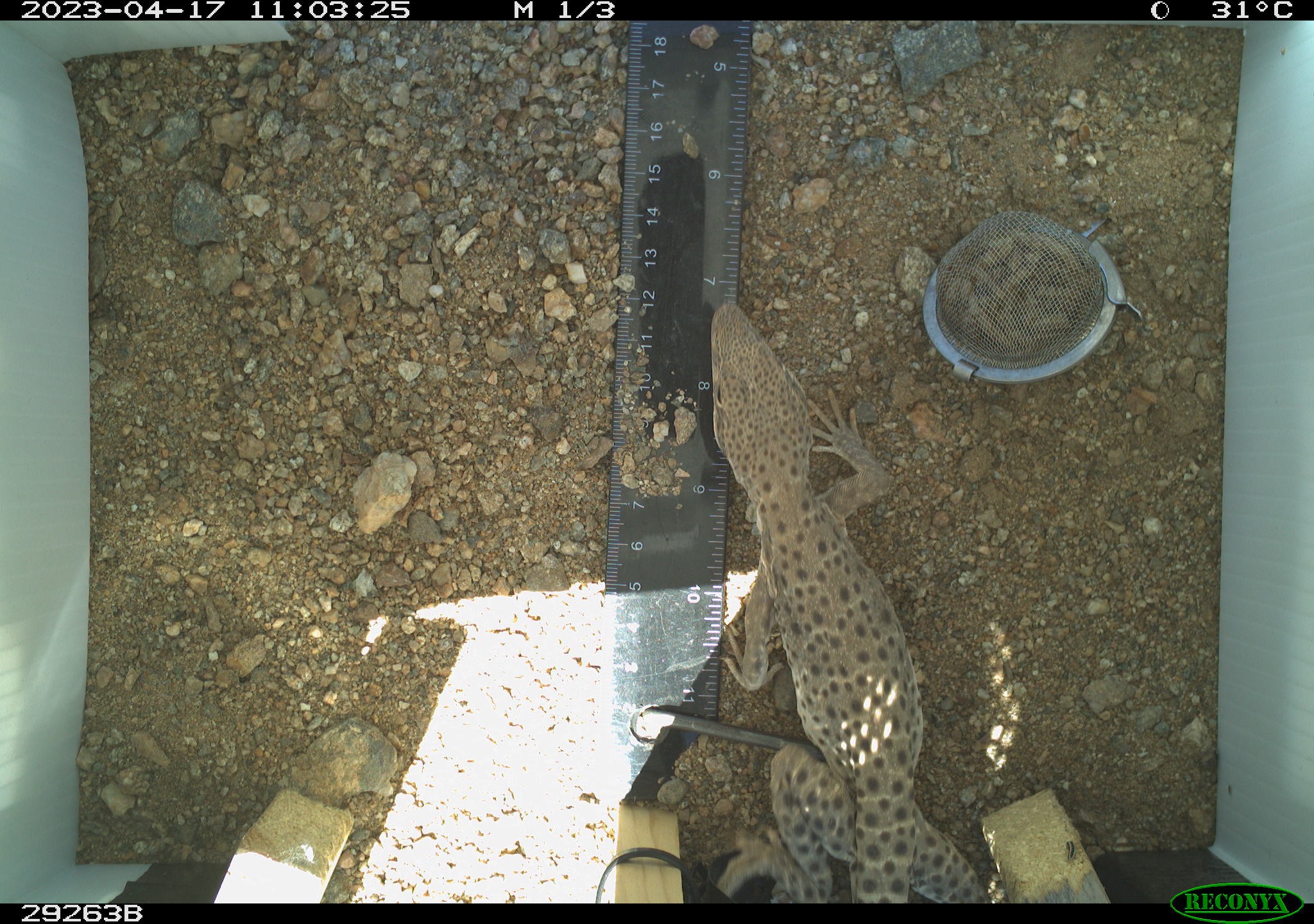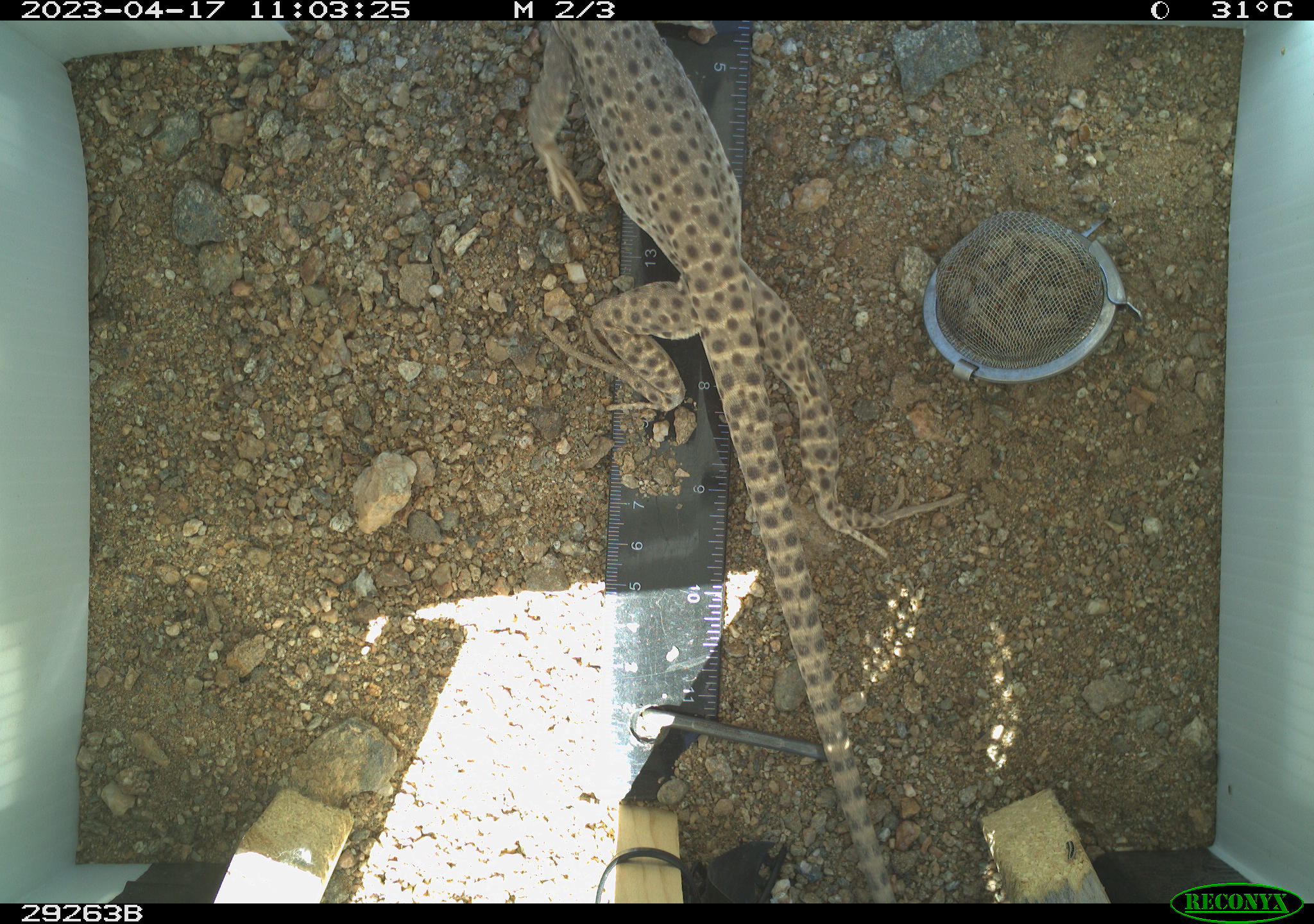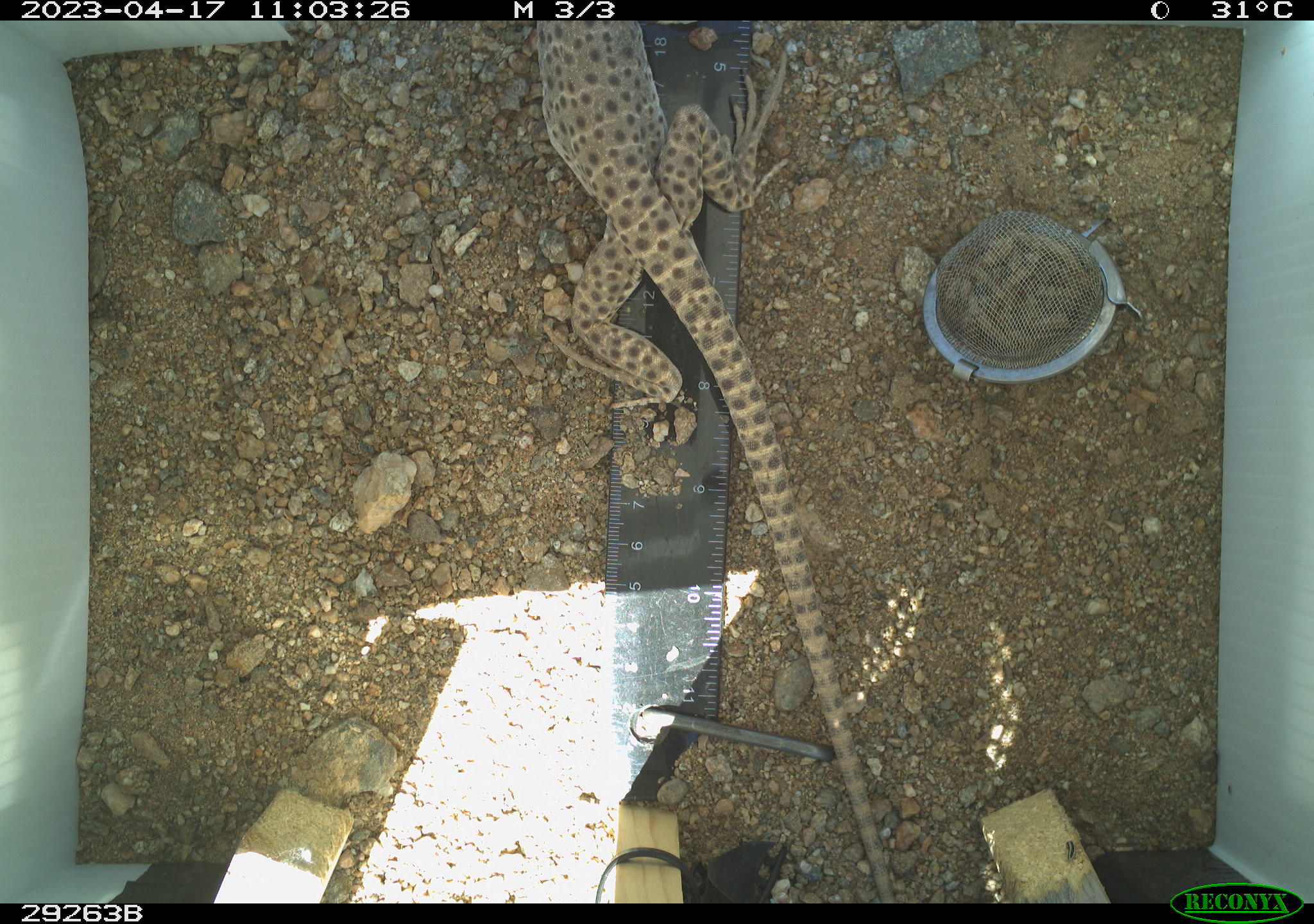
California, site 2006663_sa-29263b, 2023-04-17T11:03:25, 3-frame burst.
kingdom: Animalia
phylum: Chordata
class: Reptilia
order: Squamata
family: Crotaphytidae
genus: Gambelia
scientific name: Gambelia wislizenii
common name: long-nosed leopard lizard